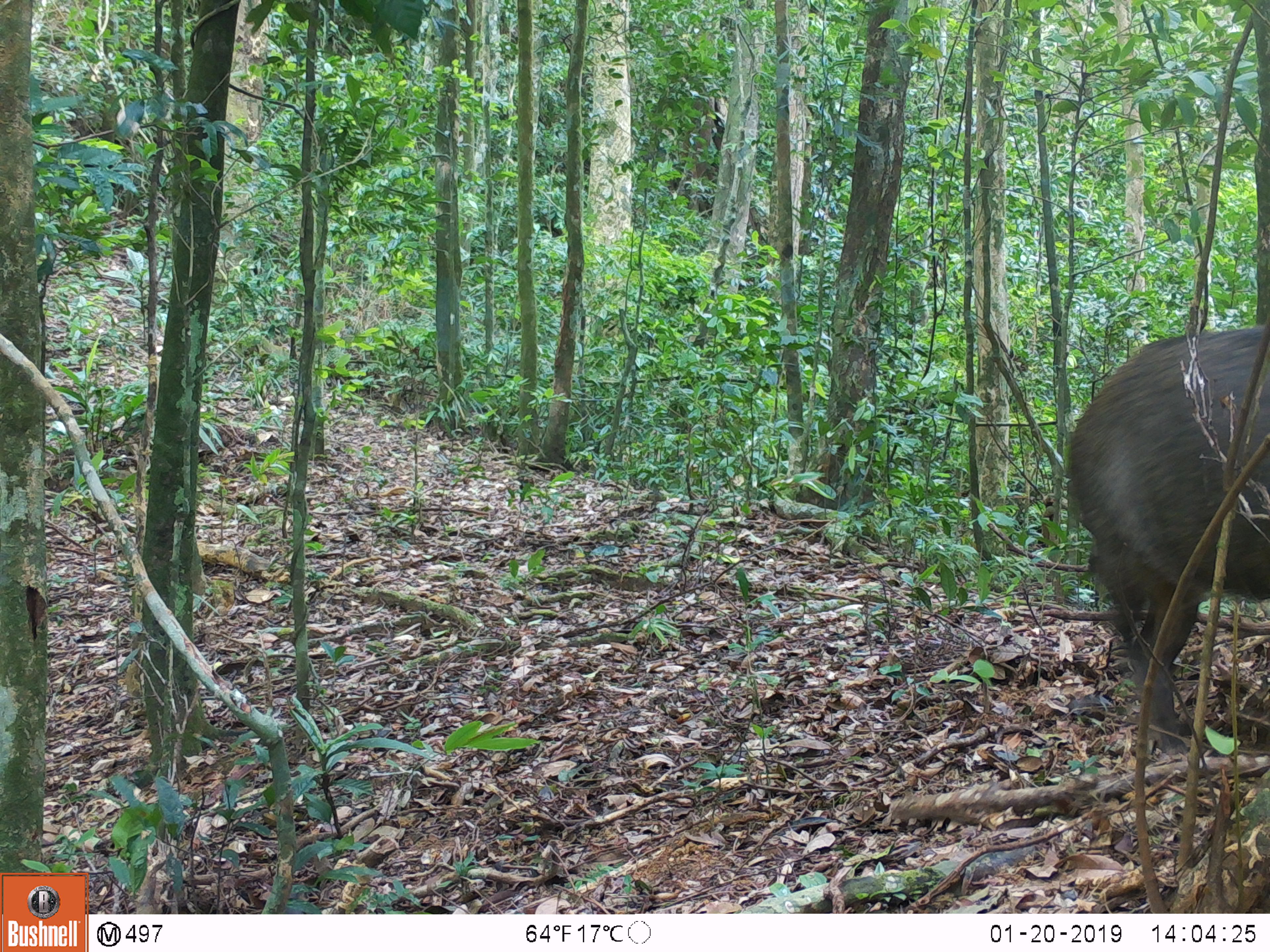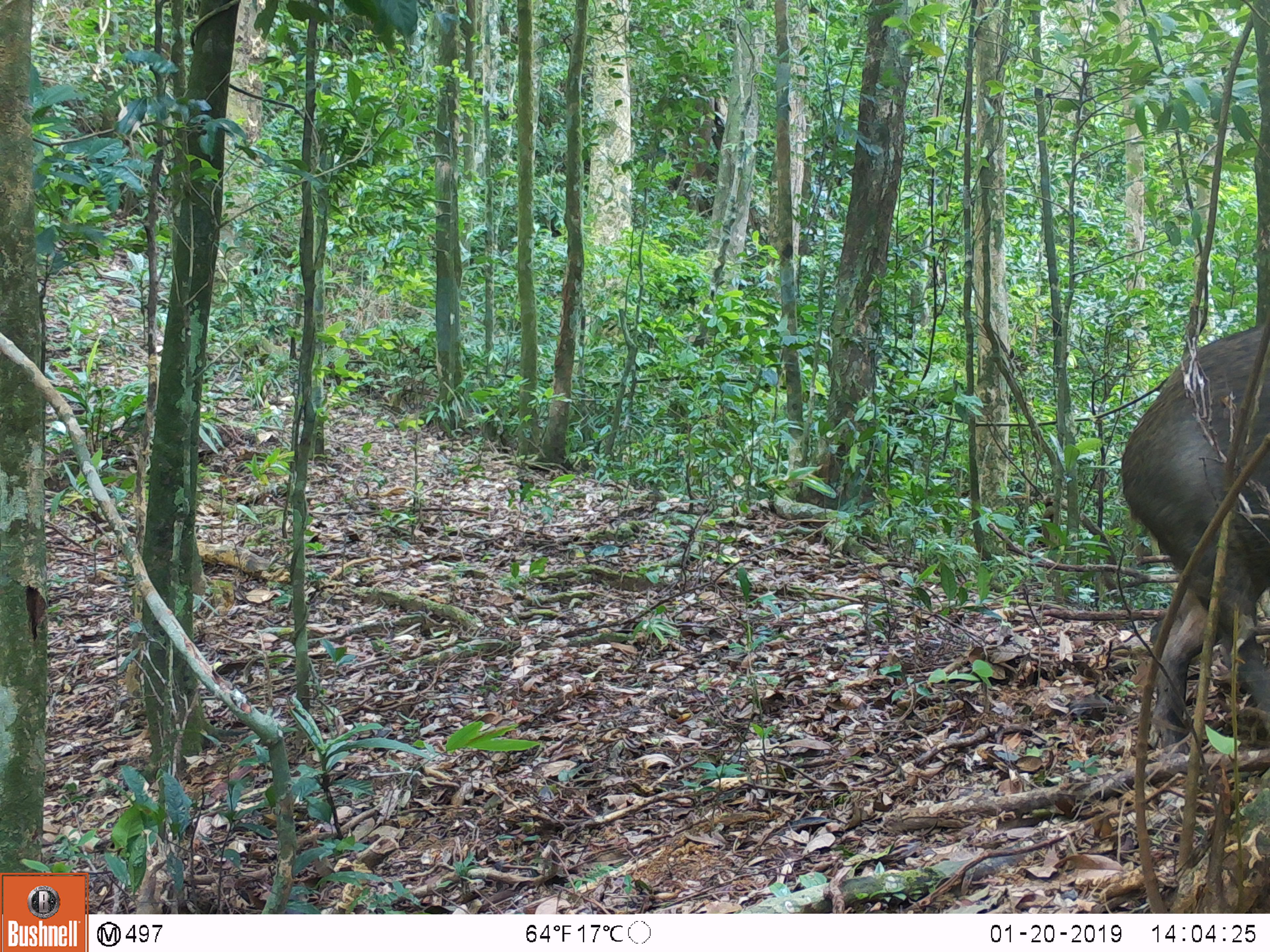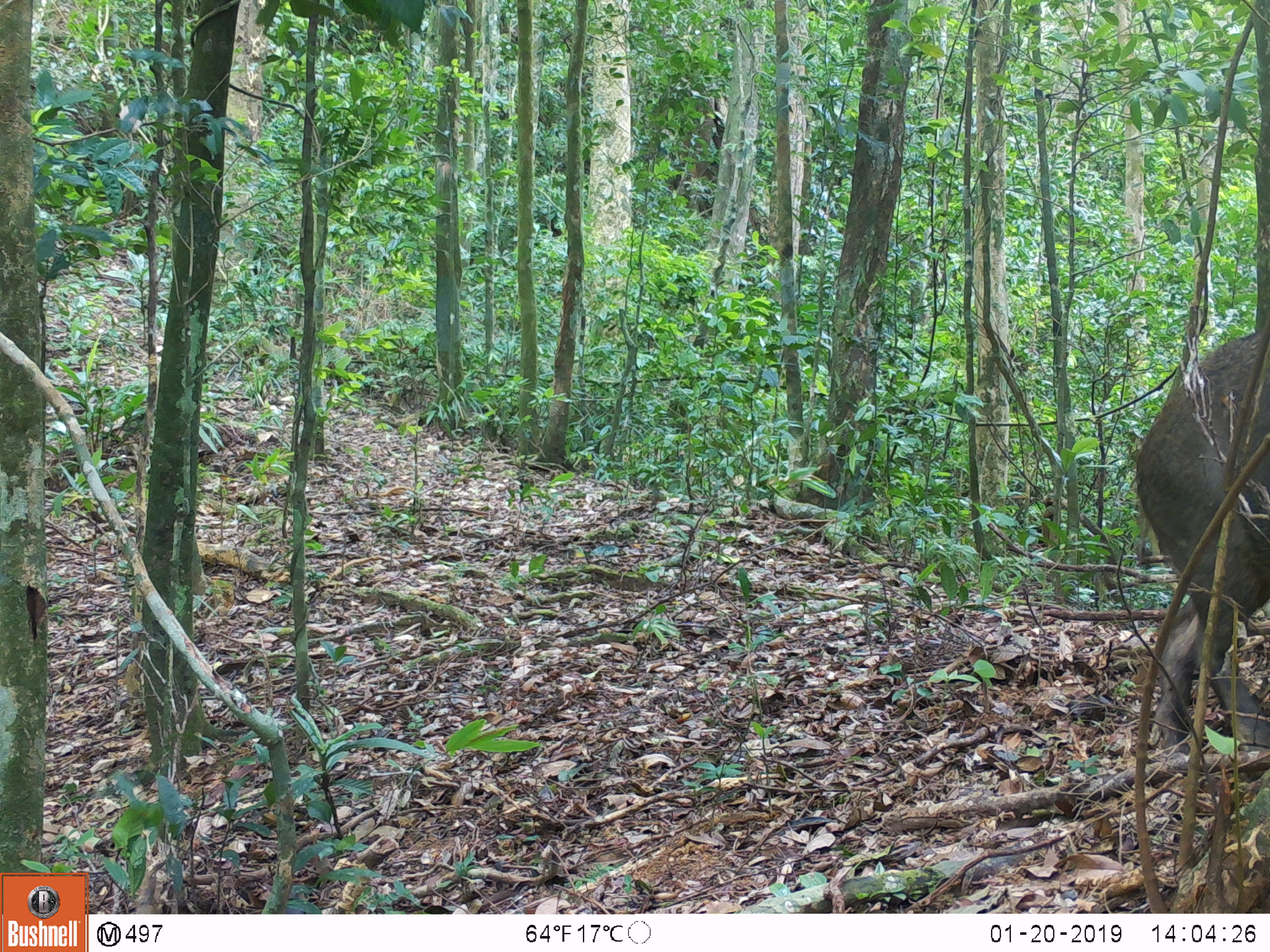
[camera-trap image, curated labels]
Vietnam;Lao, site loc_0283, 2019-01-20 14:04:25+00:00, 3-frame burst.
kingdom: Animalia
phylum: Chordata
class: Mammalia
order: Artiodactyla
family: Suidae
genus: Sus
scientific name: Sus scrofa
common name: eurasian wild pig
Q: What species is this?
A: Eurasian wild pig (Sus scrofa).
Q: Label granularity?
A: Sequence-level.